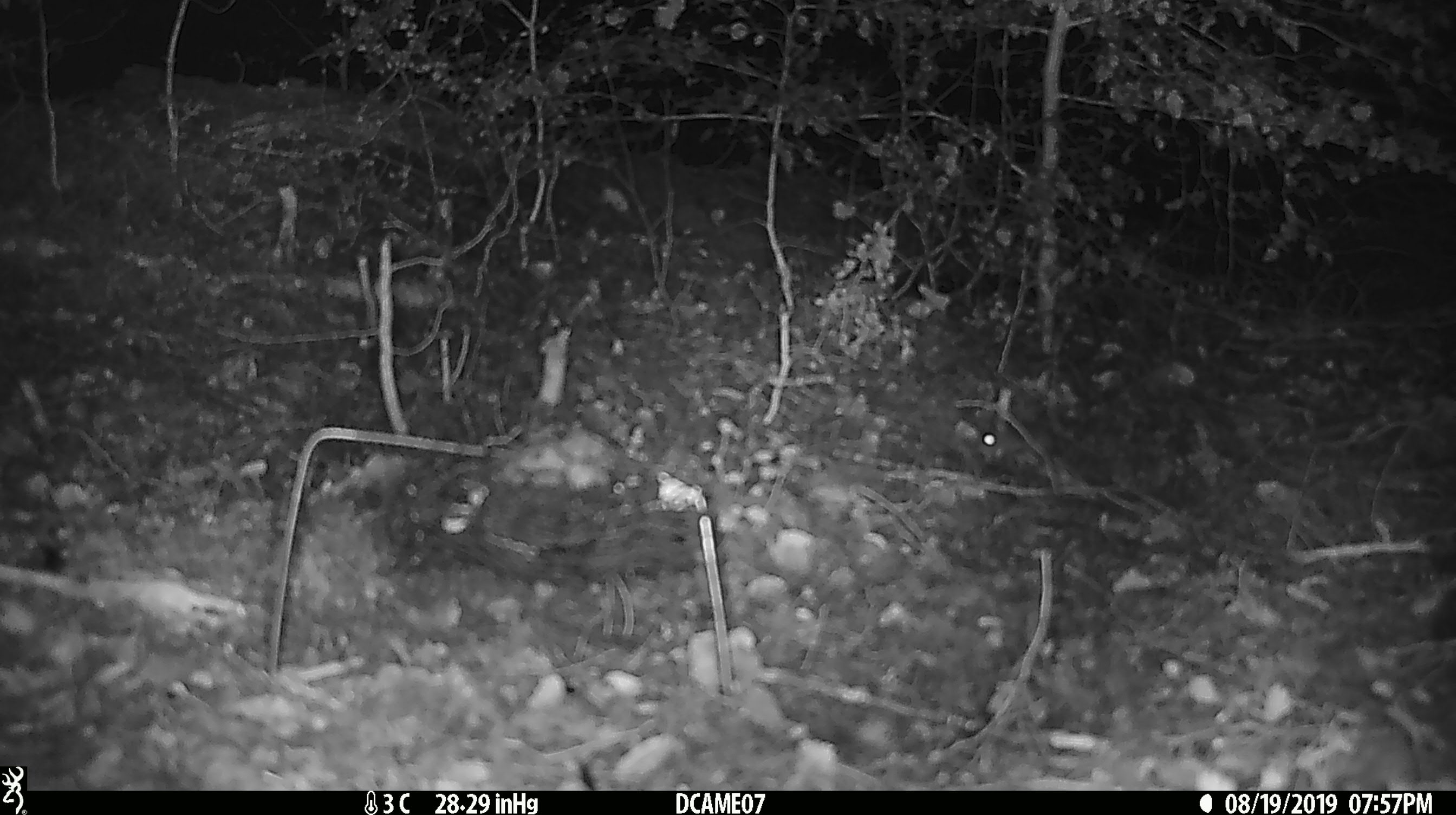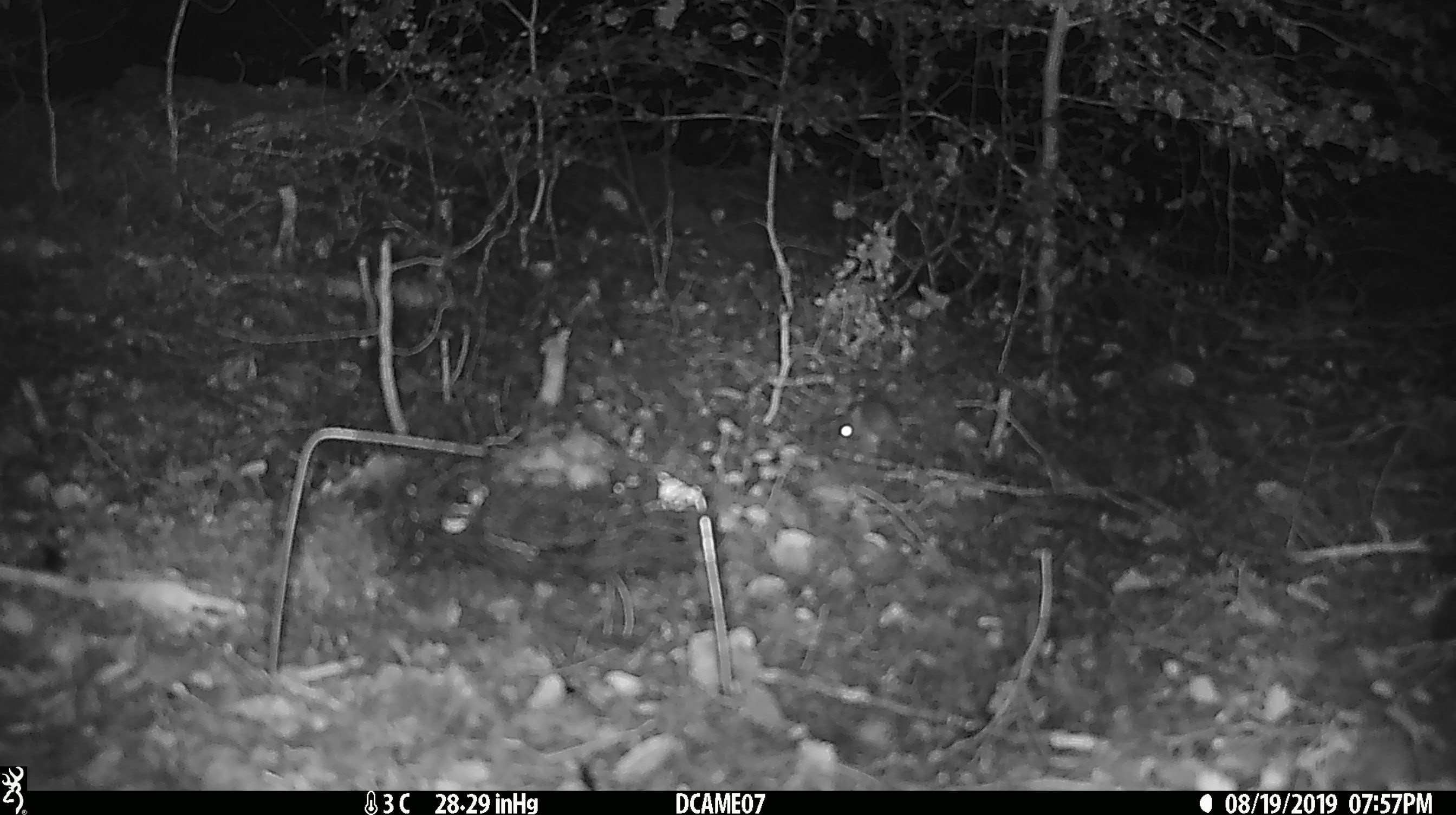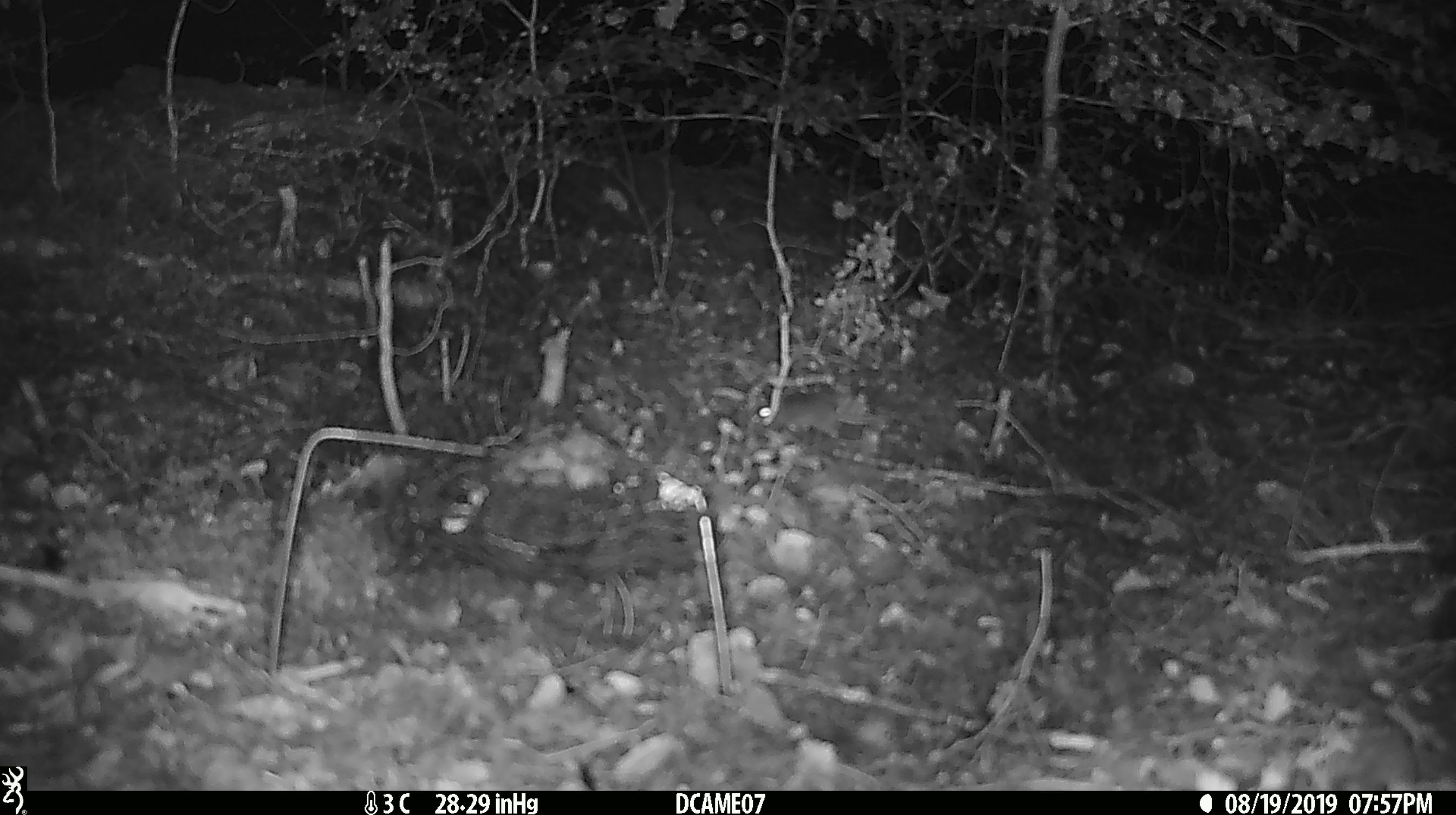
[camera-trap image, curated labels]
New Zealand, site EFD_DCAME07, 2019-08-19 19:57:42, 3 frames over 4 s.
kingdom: Animalia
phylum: Chordata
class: Mammalia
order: Rodentia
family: Muridae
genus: Mus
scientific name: Mus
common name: mouse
Mouse (Mus).